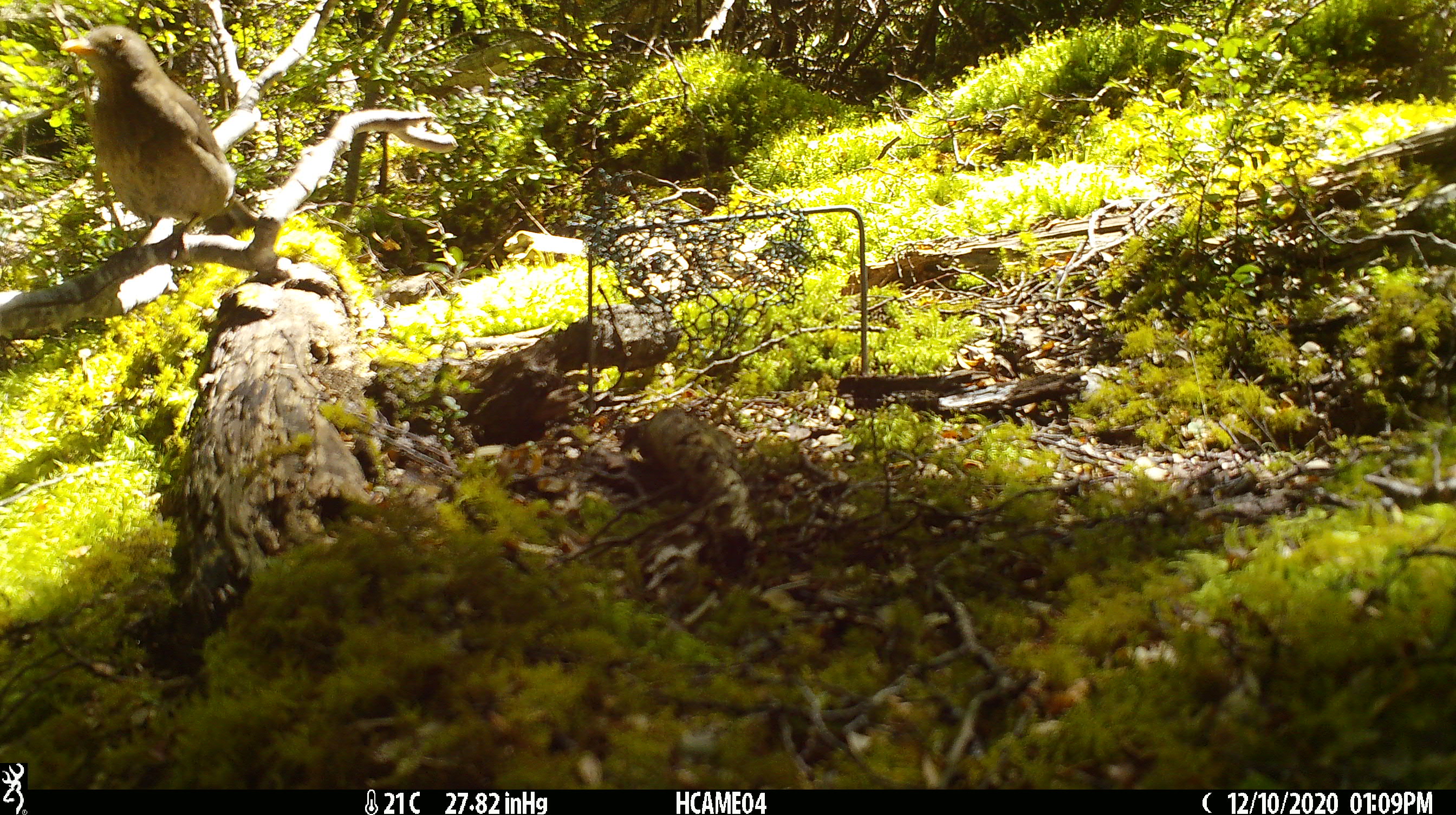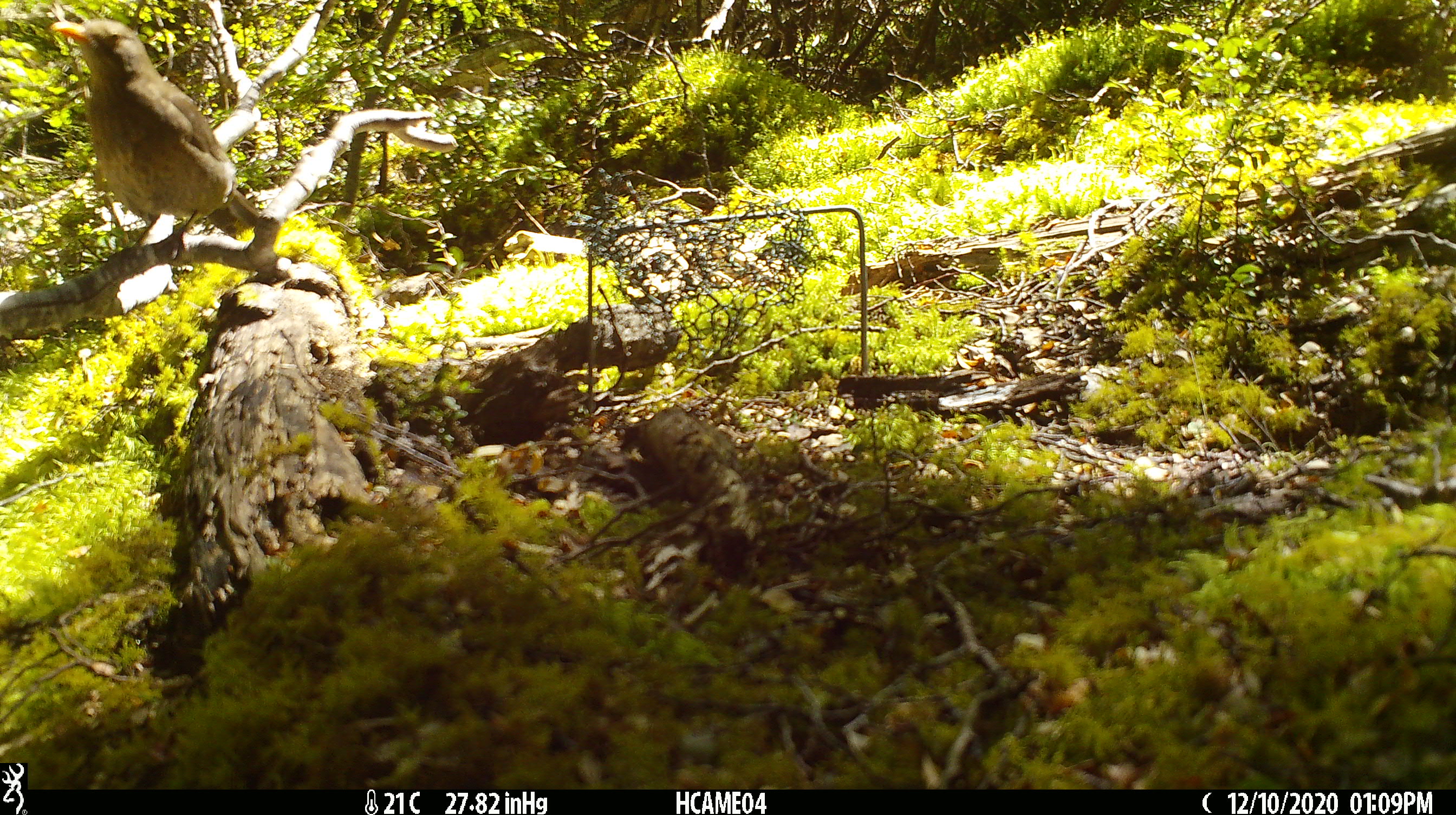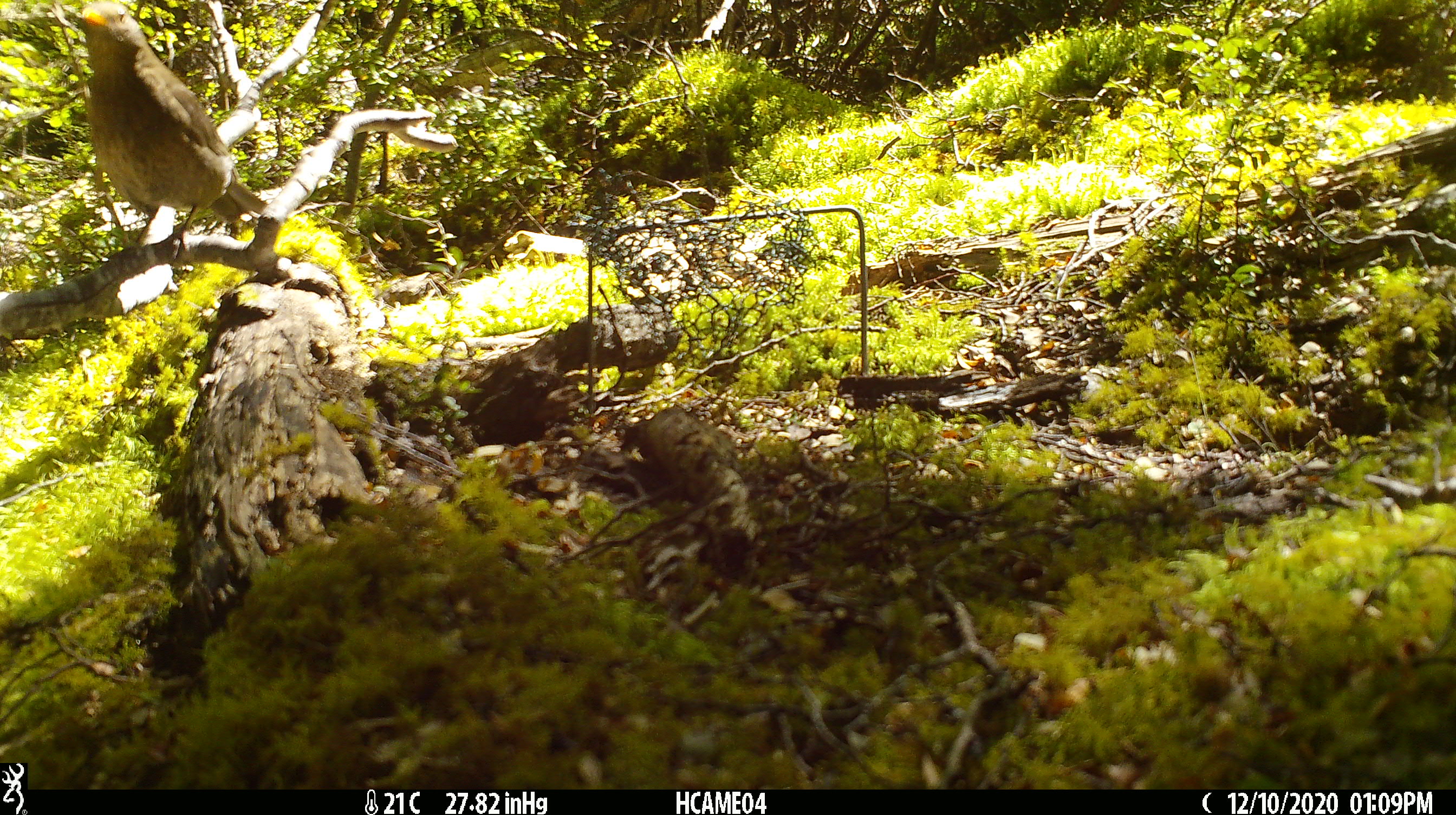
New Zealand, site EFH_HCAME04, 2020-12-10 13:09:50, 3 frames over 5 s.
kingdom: Animalia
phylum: Chordata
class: Aves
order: Passeriformes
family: Turdidae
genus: Turdus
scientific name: Turdus merula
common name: eurasian blackbird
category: blackbird